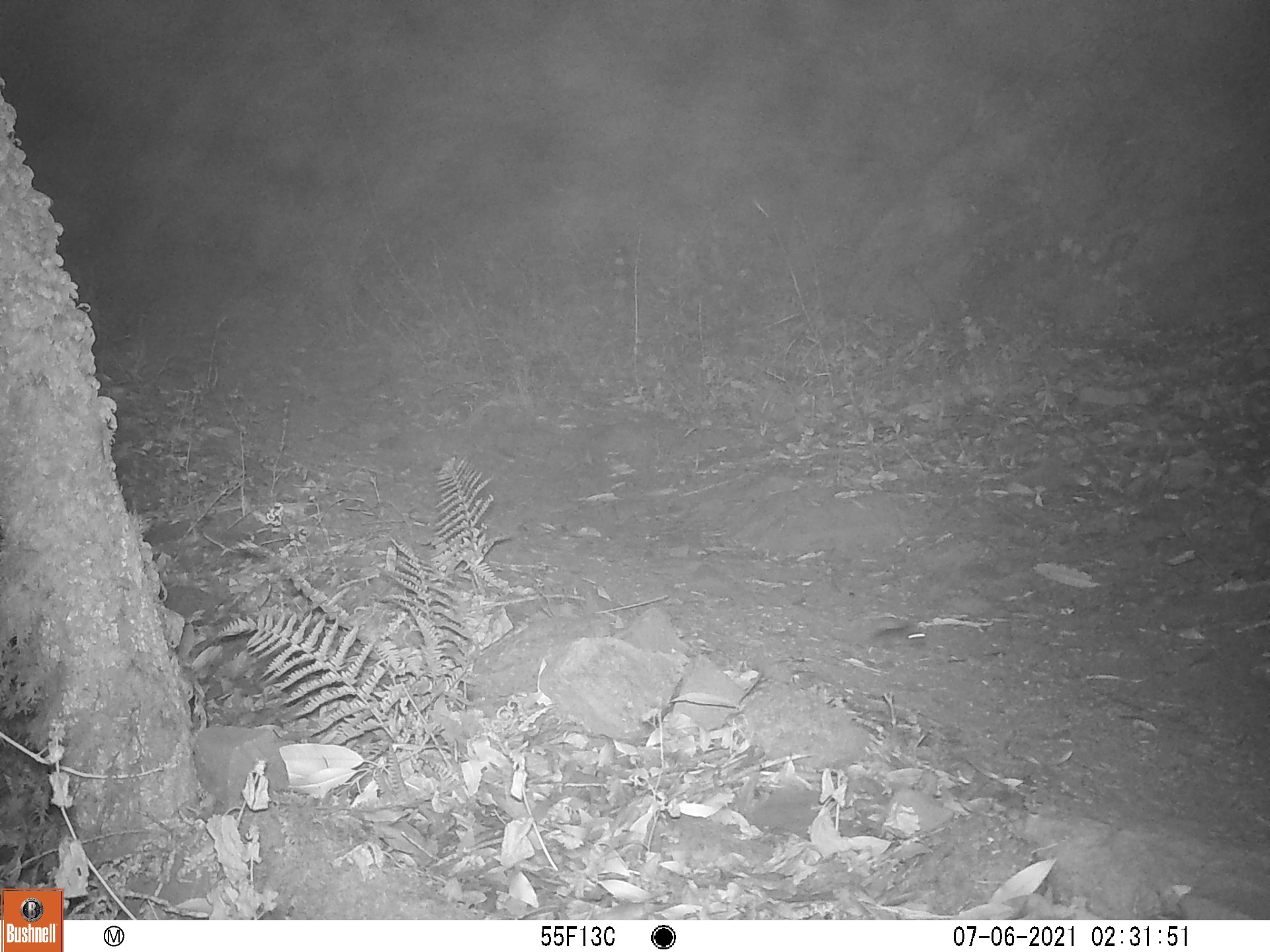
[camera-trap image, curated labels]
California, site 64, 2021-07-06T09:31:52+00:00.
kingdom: Animalia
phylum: Chordata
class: Mammalia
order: Rodentia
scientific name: Rodentia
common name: mouse or rat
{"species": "mouse or rat (Rodentia)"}